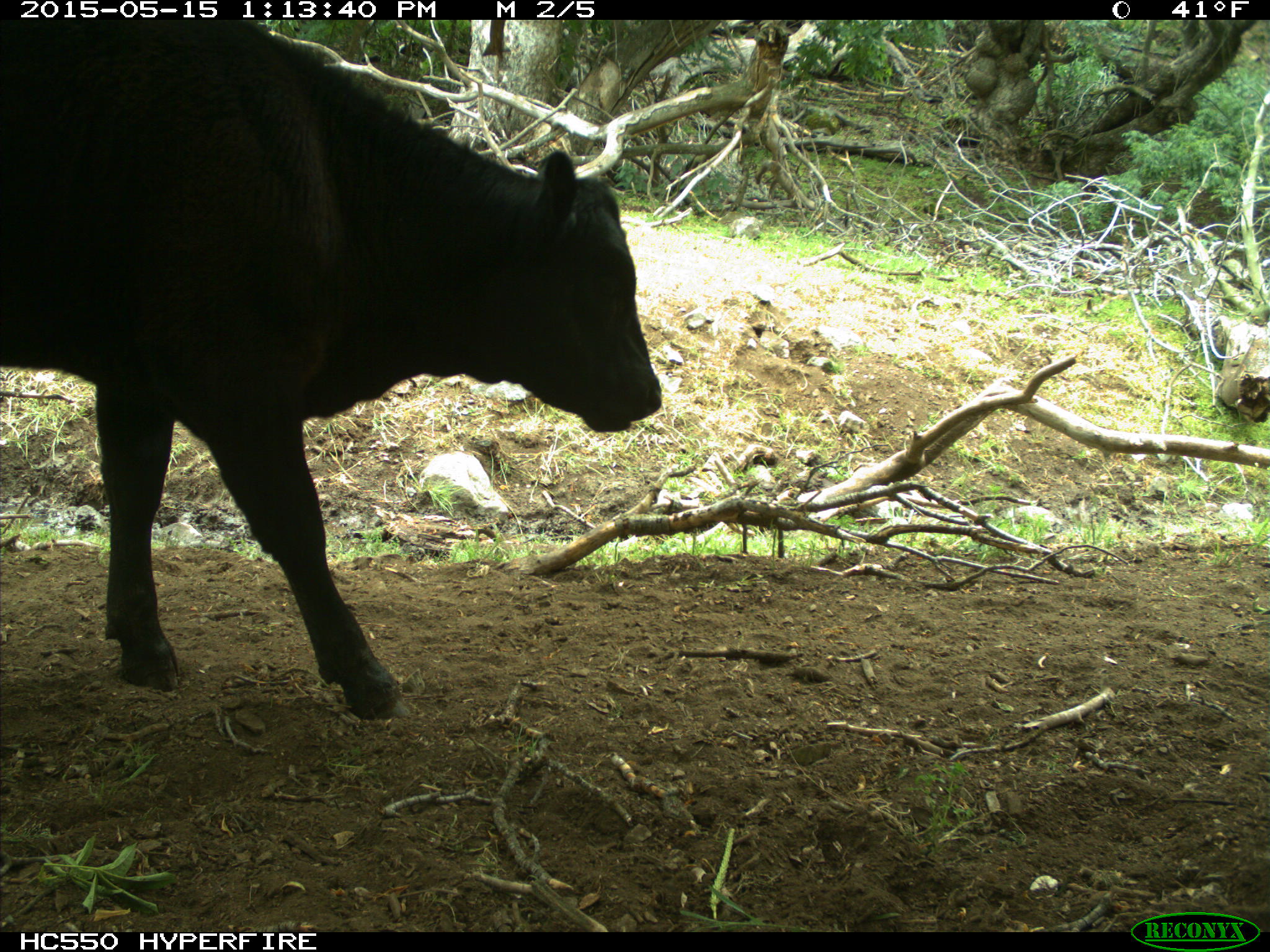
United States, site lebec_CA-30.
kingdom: Animalia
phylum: Chordata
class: Mammalia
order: Artiodactyla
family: Bovidae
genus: Bos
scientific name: Bos taurus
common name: domestic cow